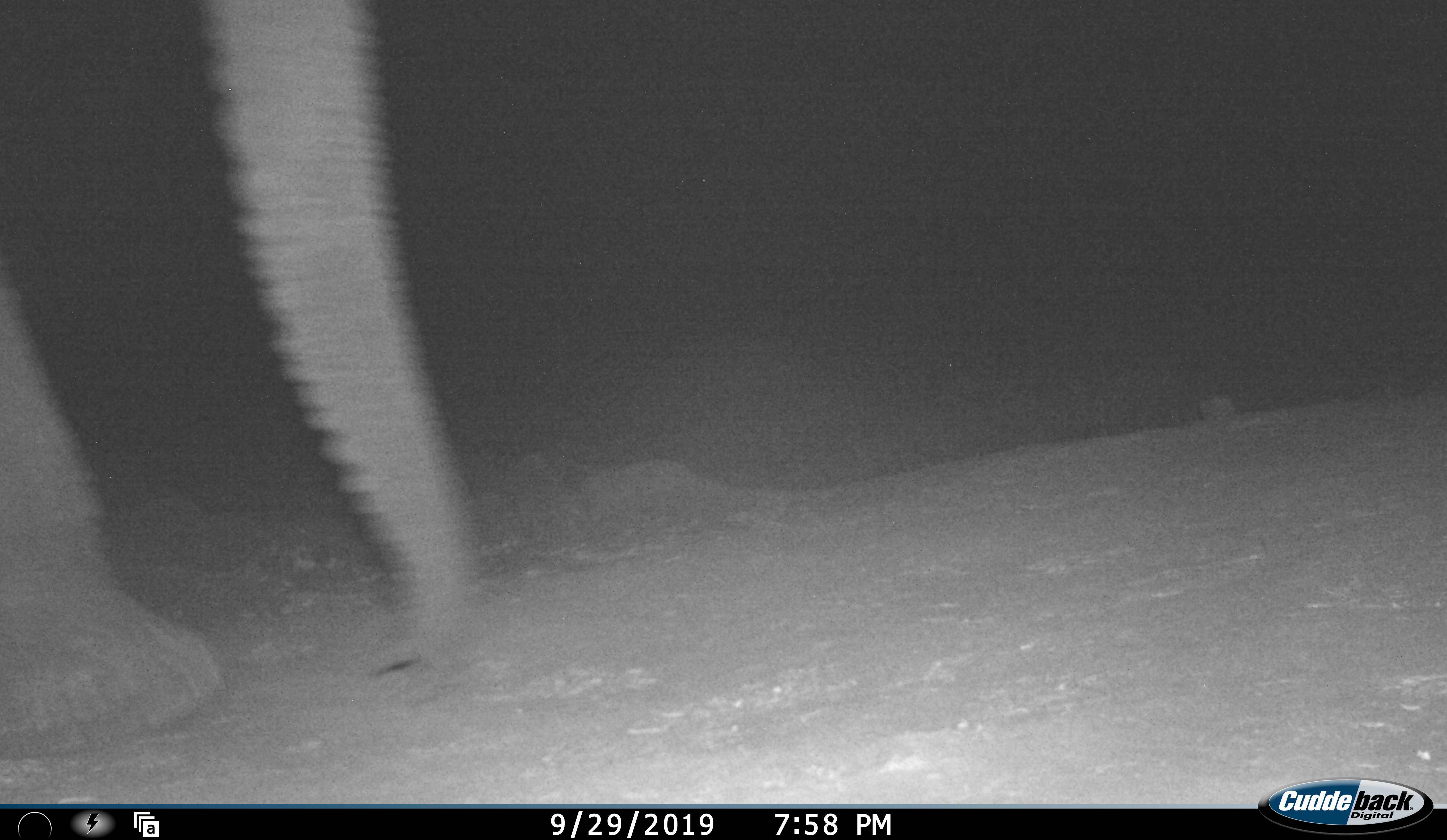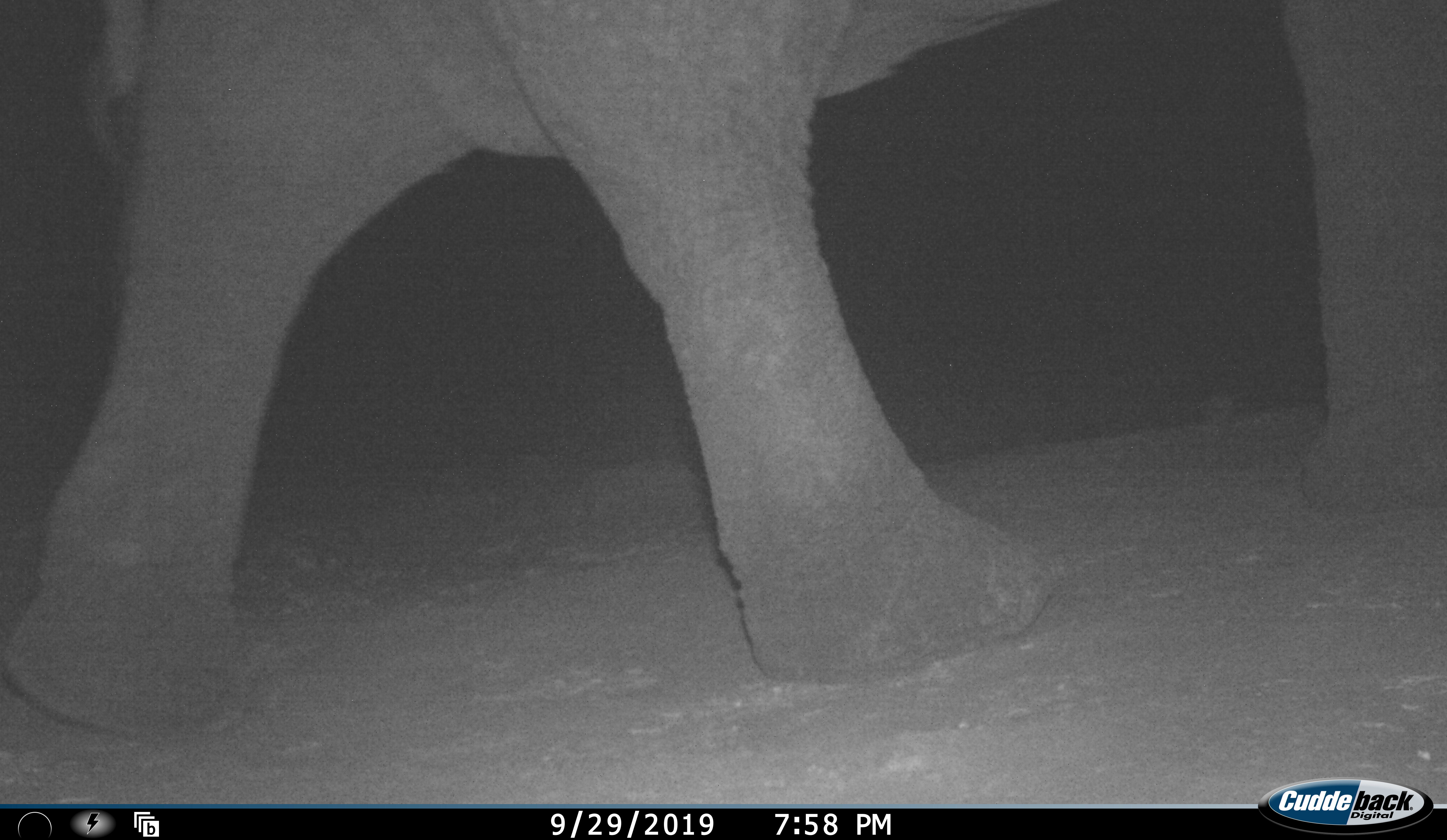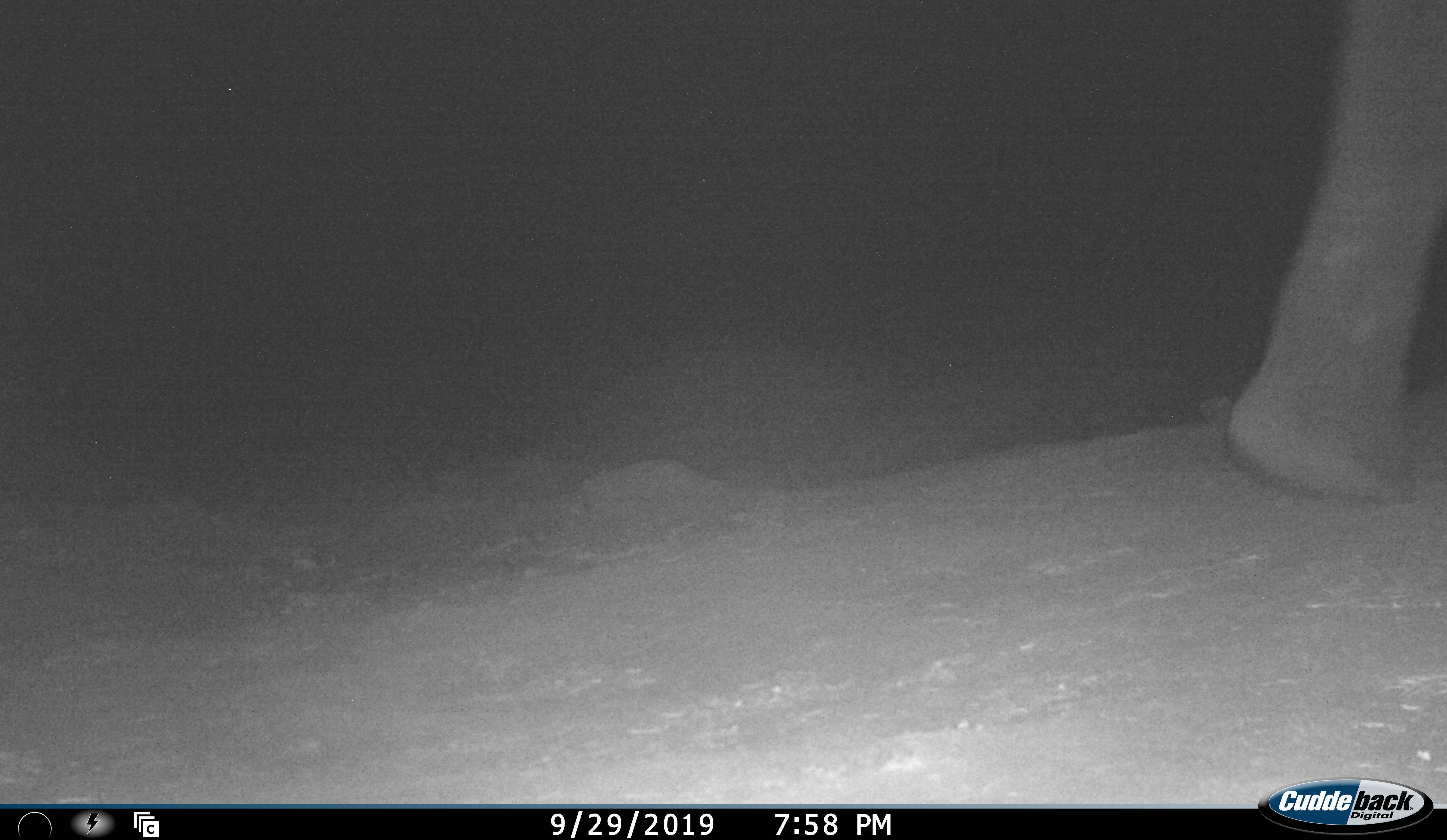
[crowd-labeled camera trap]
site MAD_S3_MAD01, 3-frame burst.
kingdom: Animalia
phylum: Chordata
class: Mammalia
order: Proboscidea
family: Elephantidae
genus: Loxodonta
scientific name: Loxodonta africana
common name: african bush elephant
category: elephant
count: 1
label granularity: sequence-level